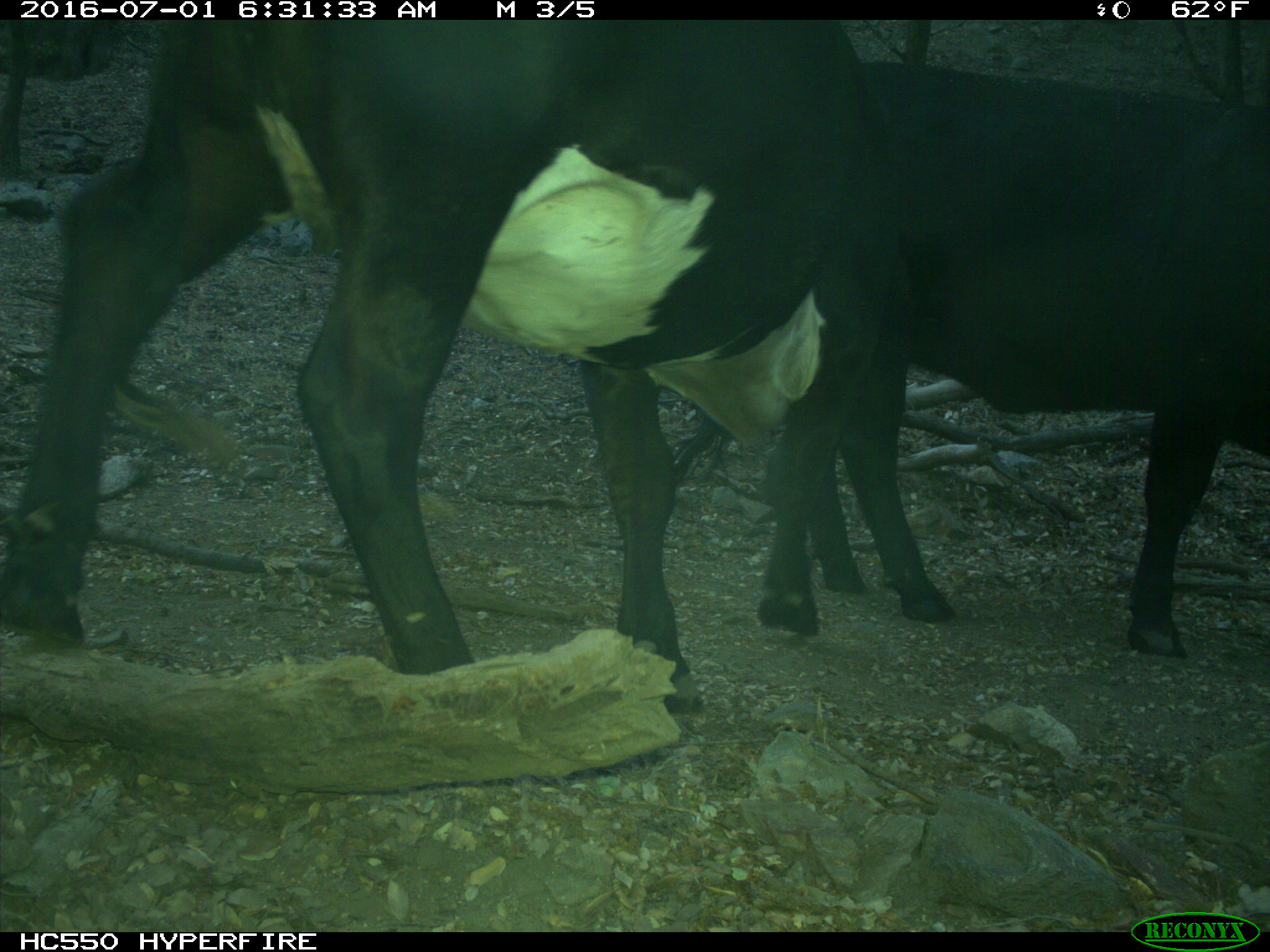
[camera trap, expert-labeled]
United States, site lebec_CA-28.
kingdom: Animalia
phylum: Chordata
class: Mammalia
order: Artiodactyla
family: Bovidae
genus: Bos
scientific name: Bos taurus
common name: domestic cow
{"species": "Bos taurus (domestic cow)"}